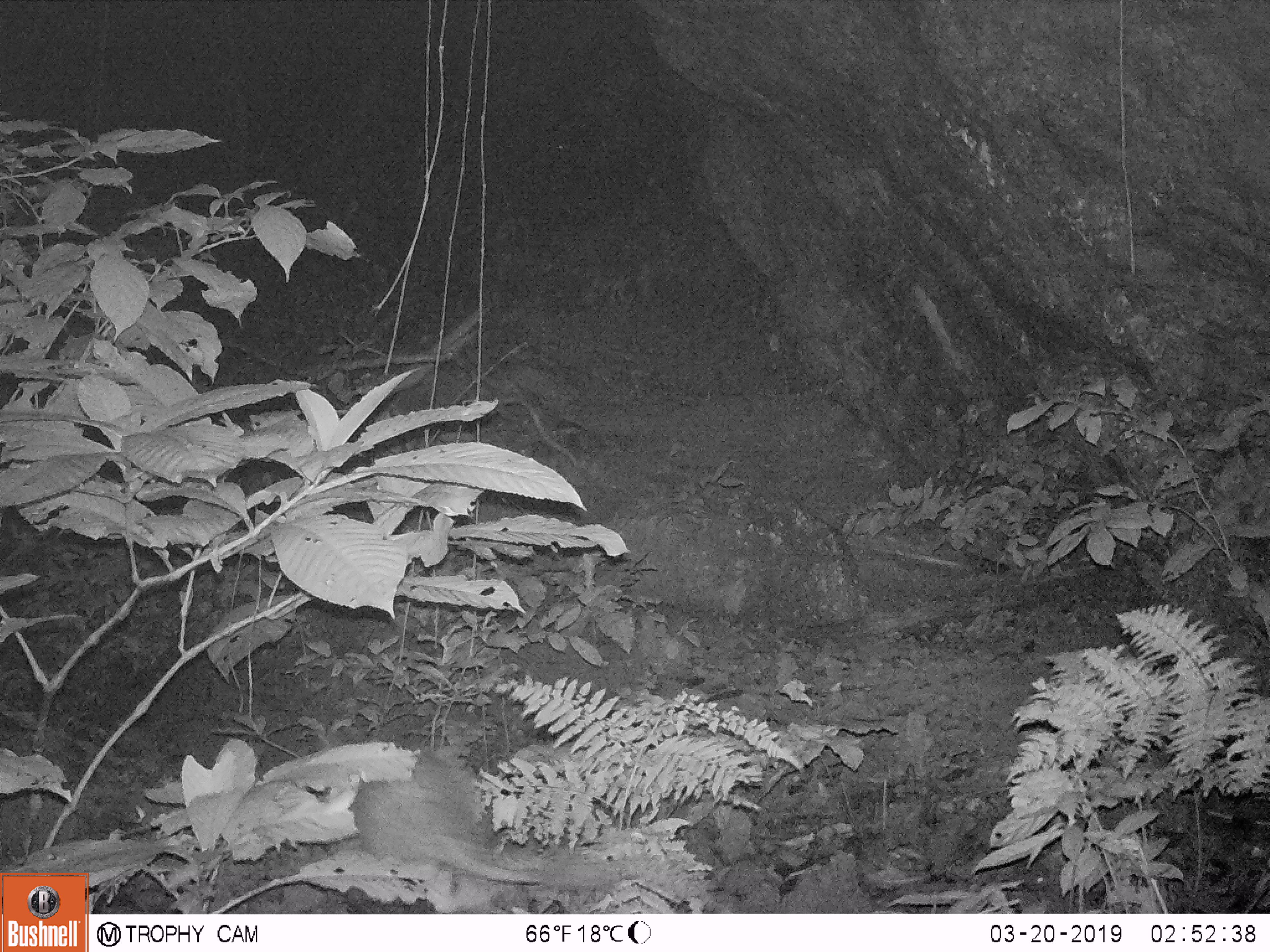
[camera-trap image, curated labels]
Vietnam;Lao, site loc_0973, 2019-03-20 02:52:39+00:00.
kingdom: Animalia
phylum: Chordata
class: Mammalia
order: Rodentia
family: Hystricidae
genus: Atherurus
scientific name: Atherurus macrourus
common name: asiatic brush-tailed porcupine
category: asiatic brush tailed porcupine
Asiatic brush tailed porcupine (asiatic brush-tailed porcupine) (Atherurus macrourus). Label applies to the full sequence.